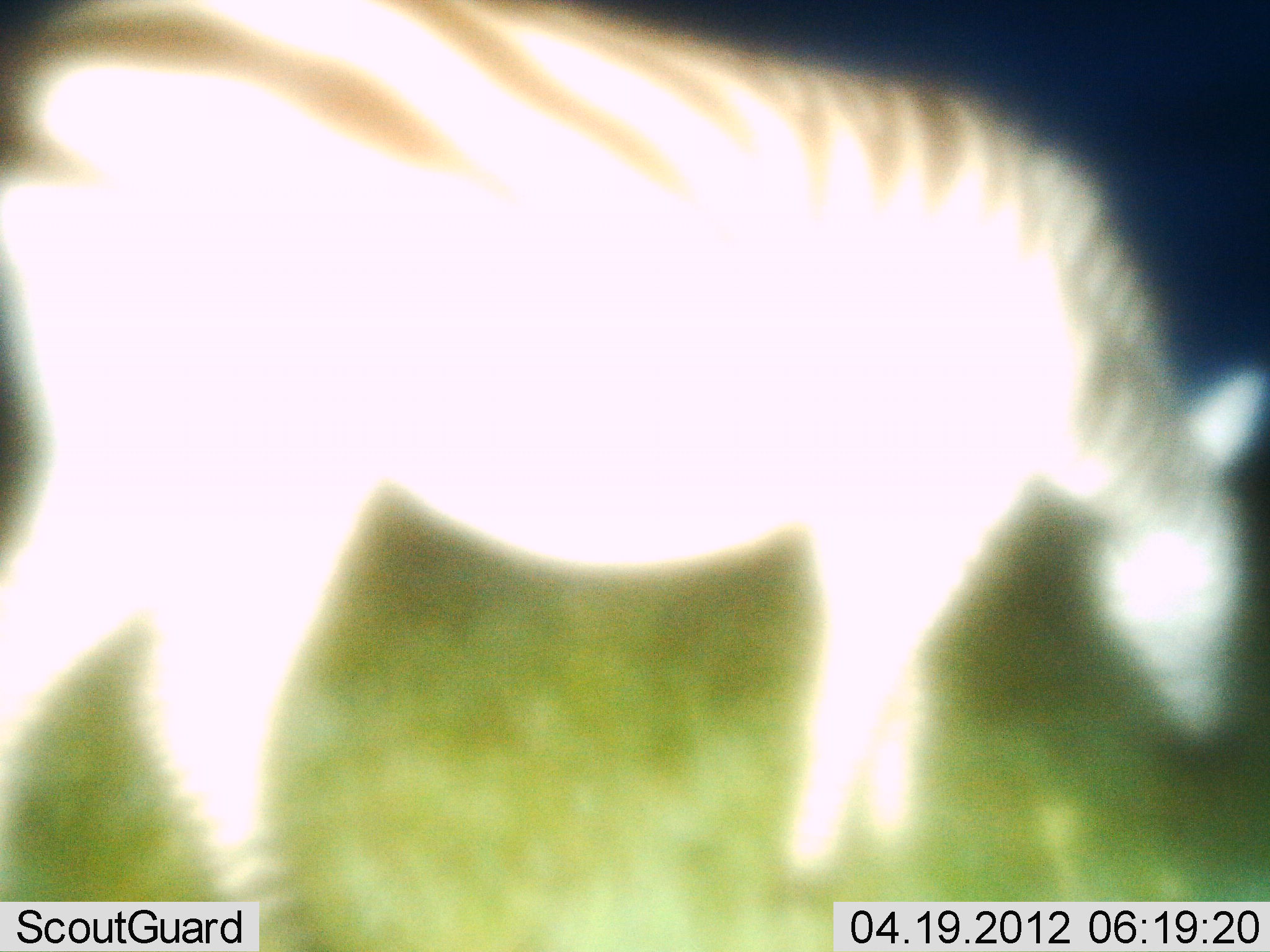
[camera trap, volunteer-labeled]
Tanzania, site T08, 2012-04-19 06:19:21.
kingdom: Animalia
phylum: Chordata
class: Mammalia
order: Perissodactyla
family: Equidae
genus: Equus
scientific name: Equus quagga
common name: plains zebra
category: zebra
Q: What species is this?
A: Zebra (plains zebra) (Equus quagga).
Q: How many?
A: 1.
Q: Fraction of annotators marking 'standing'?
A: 61%.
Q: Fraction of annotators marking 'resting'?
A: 0%.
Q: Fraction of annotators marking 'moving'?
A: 6%.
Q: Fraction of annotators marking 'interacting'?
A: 0%.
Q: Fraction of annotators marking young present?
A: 0%.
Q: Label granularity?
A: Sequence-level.